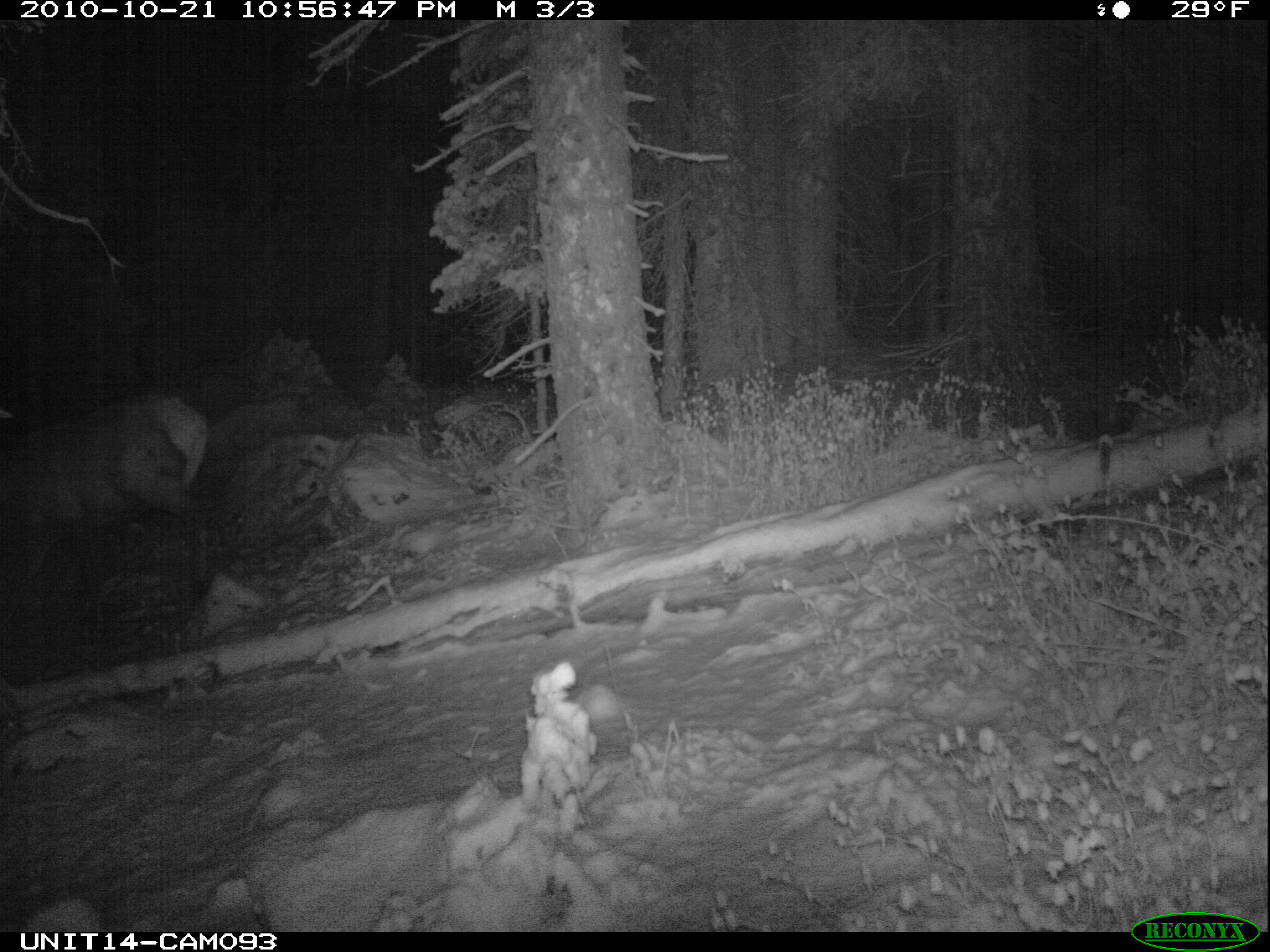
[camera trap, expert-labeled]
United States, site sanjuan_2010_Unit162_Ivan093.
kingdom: Animalia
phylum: Chordata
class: Mammalia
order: Artiodactyla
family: Cervidae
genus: Cervus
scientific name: Cervus elaphus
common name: red deer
Cervus elaphus (red deer).